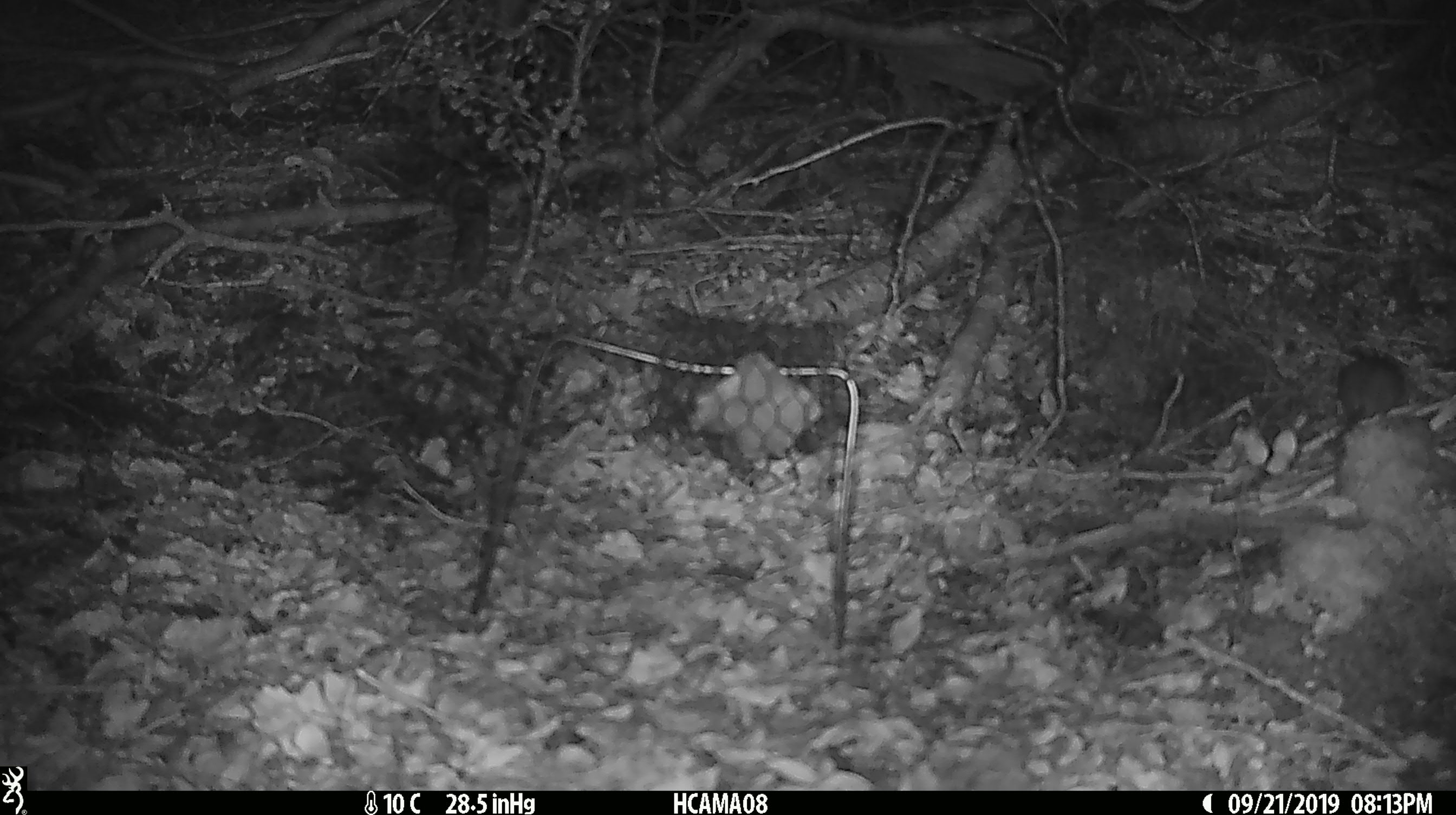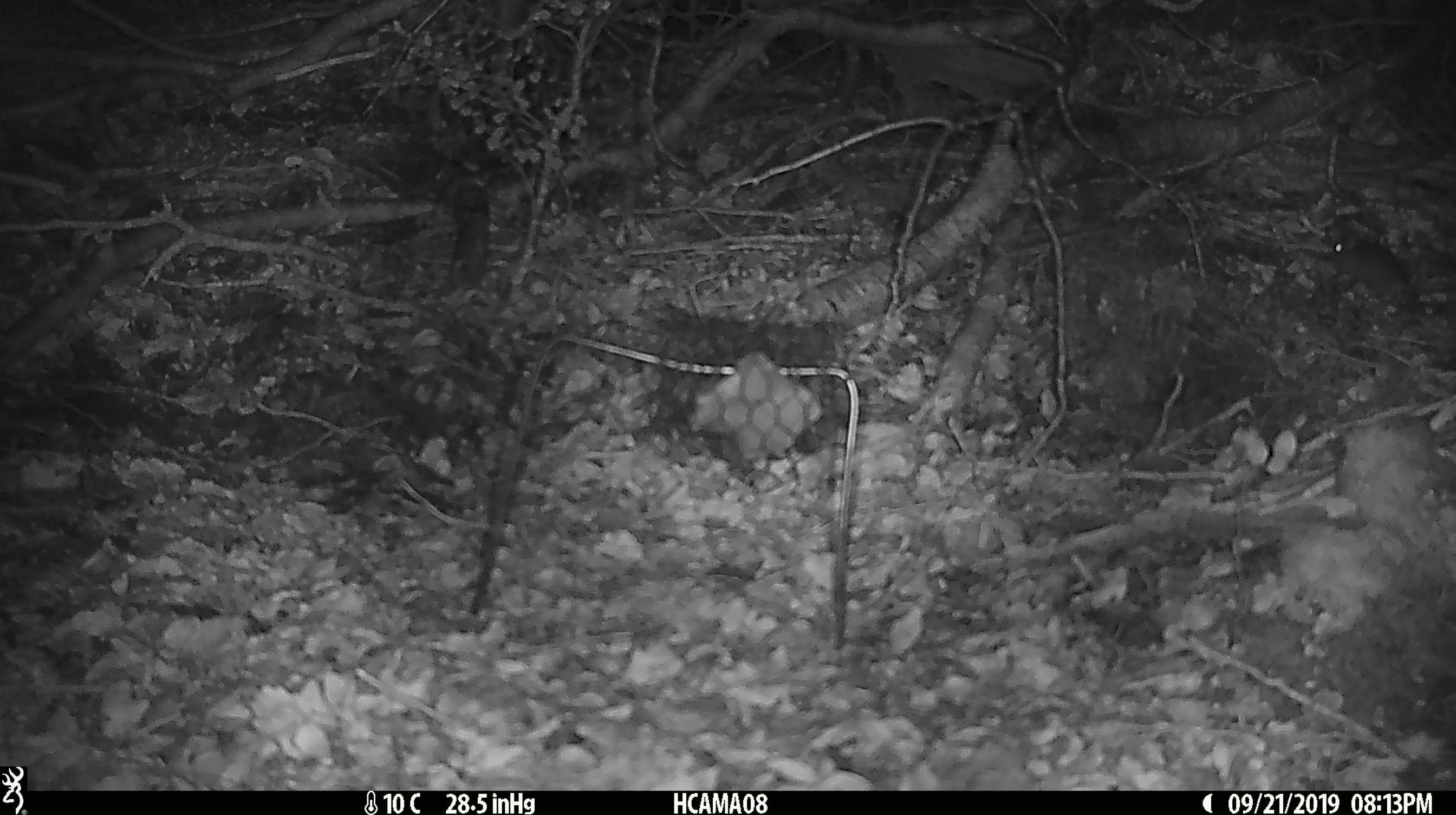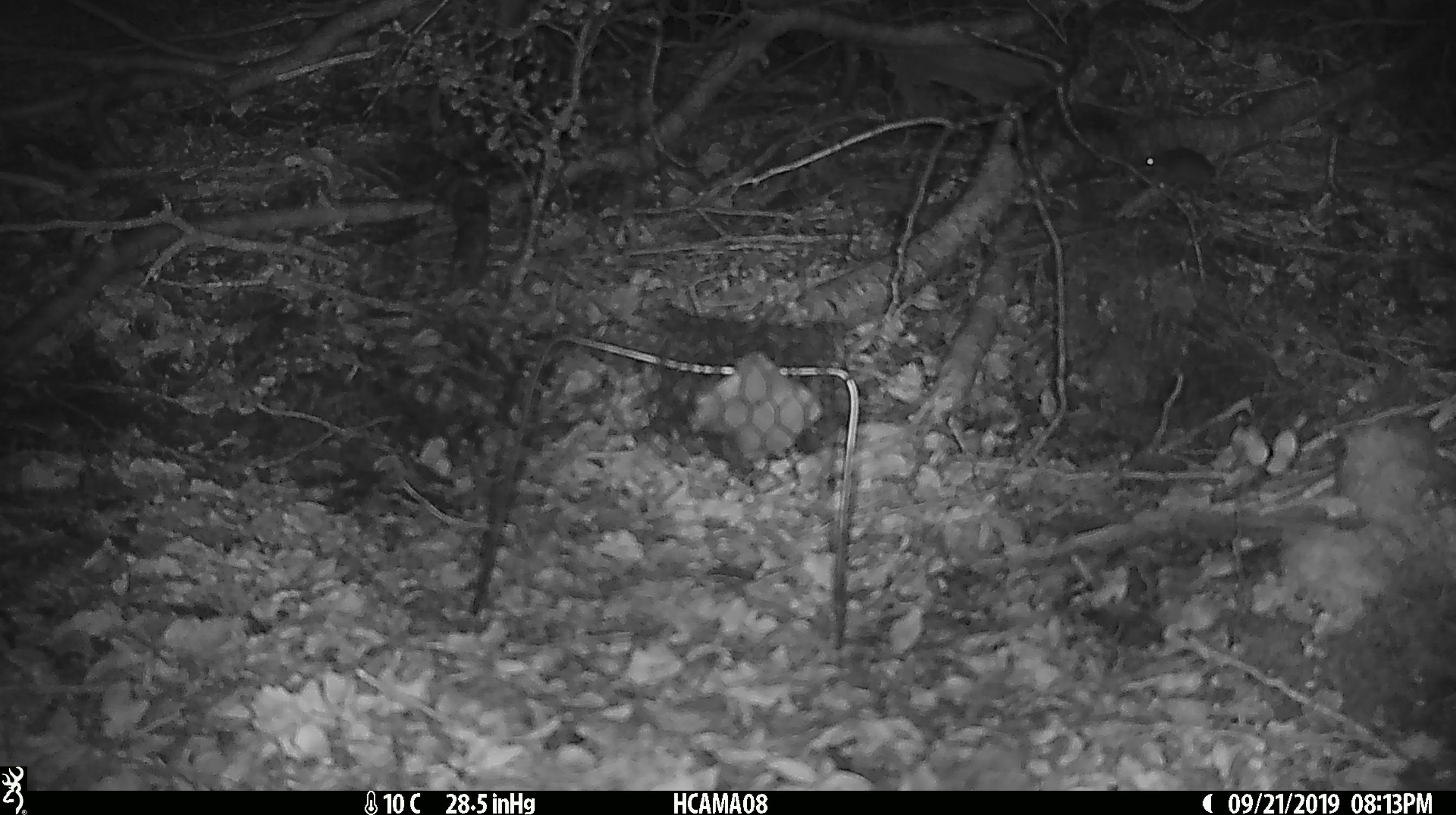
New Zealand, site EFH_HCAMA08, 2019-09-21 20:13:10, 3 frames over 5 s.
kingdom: Animalia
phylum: Chordata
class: Mammalia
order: Rodentia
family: Muridae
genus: Mus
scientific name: Mus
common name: mouse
Mouse (Mus).